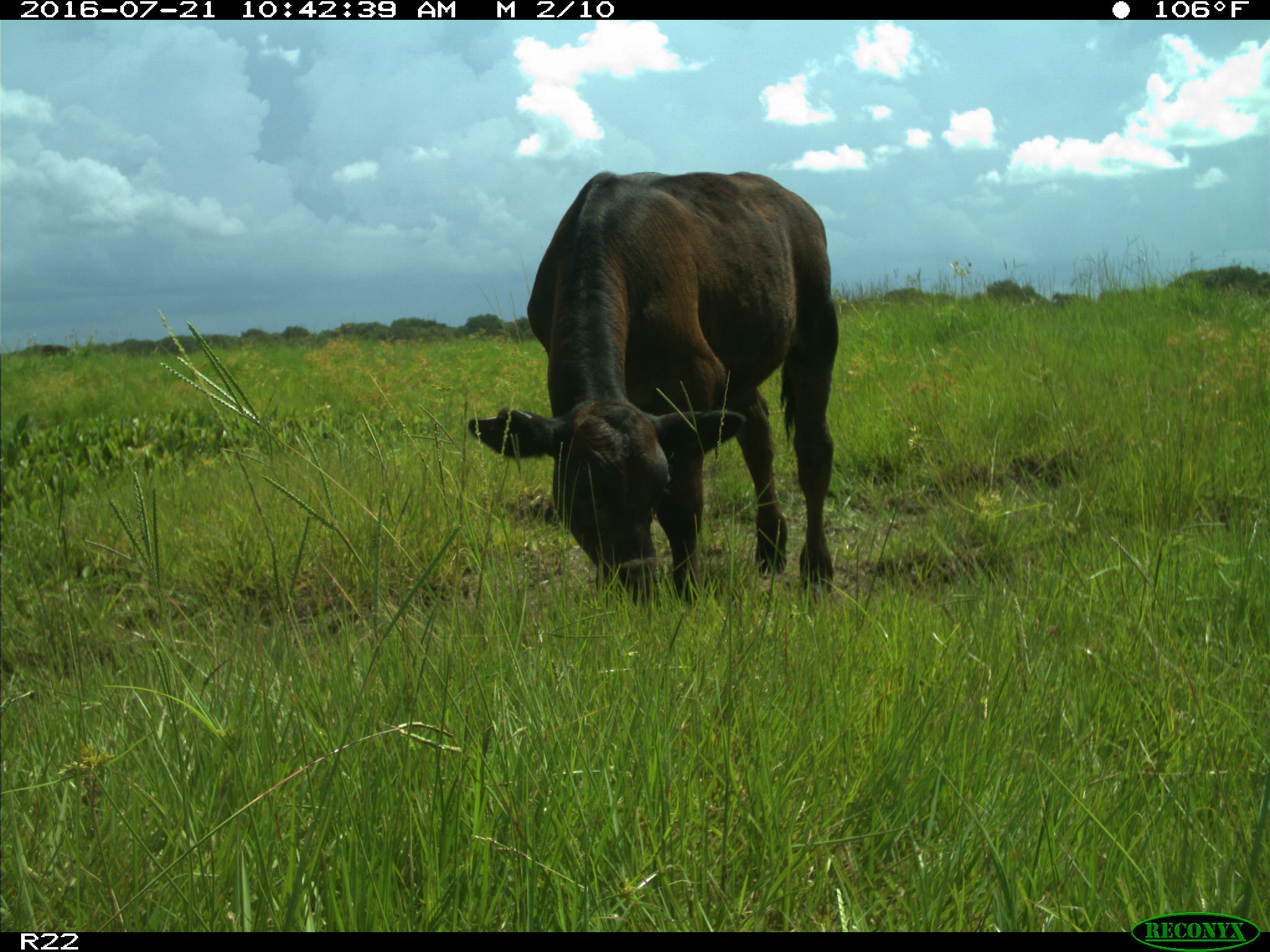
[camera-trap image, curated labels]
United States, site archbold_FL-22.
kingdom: Animalia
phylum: Chordata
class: Mammalia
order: Artiodactyla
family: Bovidae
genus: Bos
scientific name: Bos taurus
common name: domestic cow